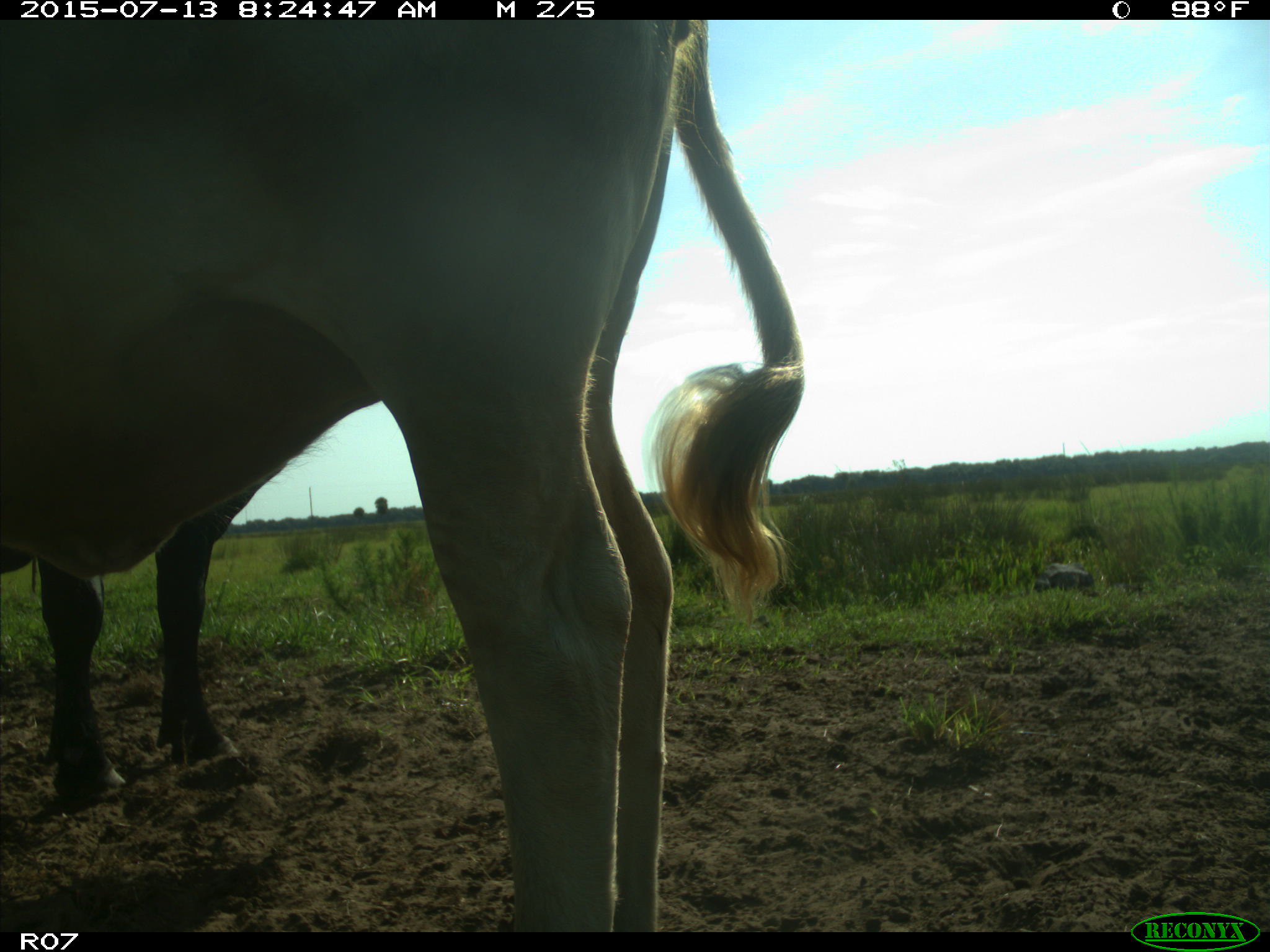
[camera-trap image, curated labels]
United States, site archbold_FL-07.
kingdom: Animalia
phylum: Chordata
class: Mammalia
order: Artiodactyla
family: Bovidae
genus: Bos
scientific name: Bos taurus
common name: domestic cow